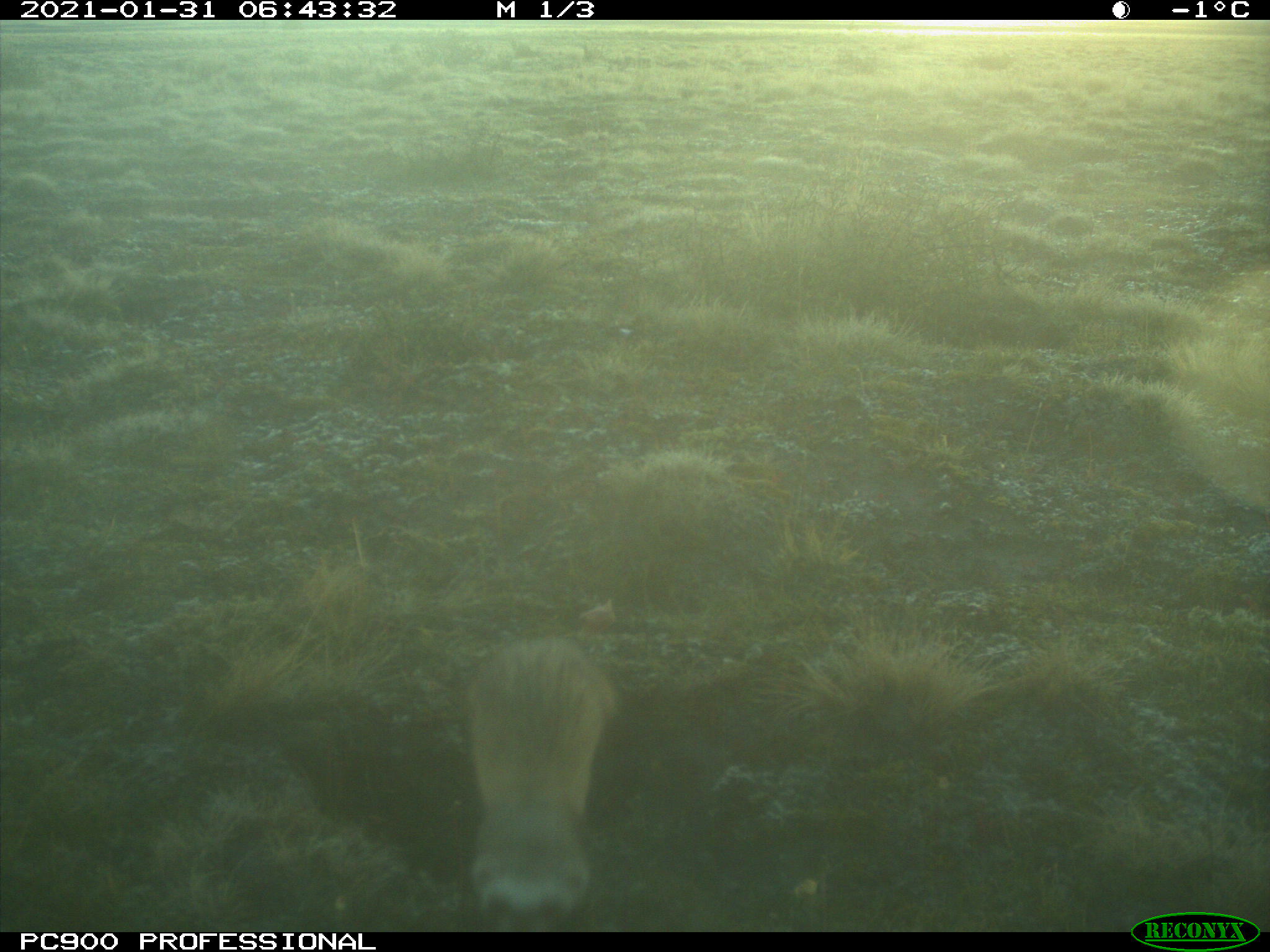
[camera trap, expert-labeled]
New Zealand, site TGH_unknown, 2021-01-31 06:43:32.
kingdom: Animalia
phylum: Chordata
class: Mammalia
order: Carnivora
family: Mustelidae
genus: Mustela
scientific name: Mustela furo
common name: ferret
Ferret (Mustela furo).